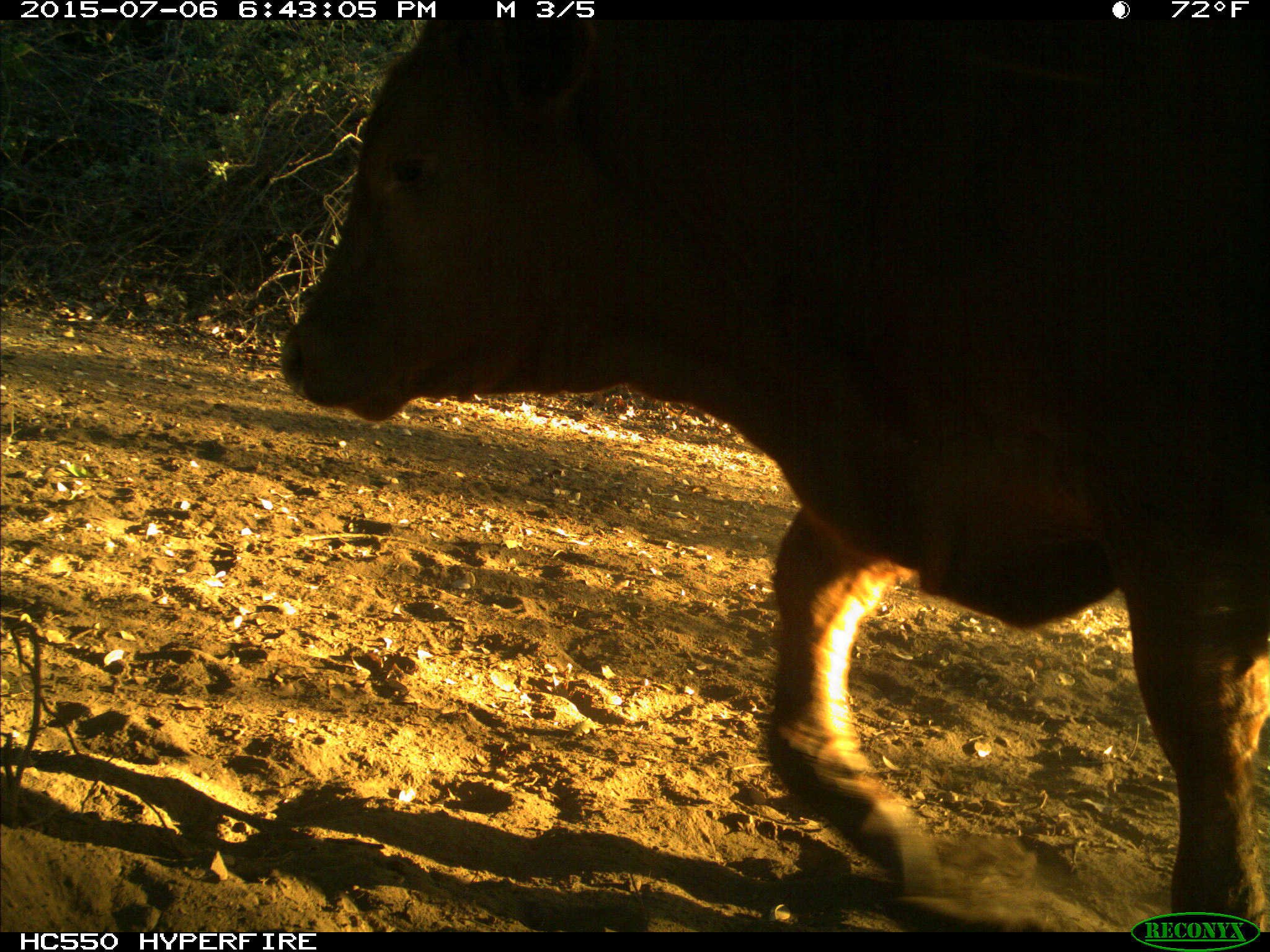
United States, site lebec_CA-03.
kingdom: Animalia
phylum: Chordata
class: Mammalia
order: Artiodactyla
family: Bovidae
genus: Bos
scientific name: Bos taurus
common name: domestic cow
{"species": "Bos taurus (domestic cow)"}